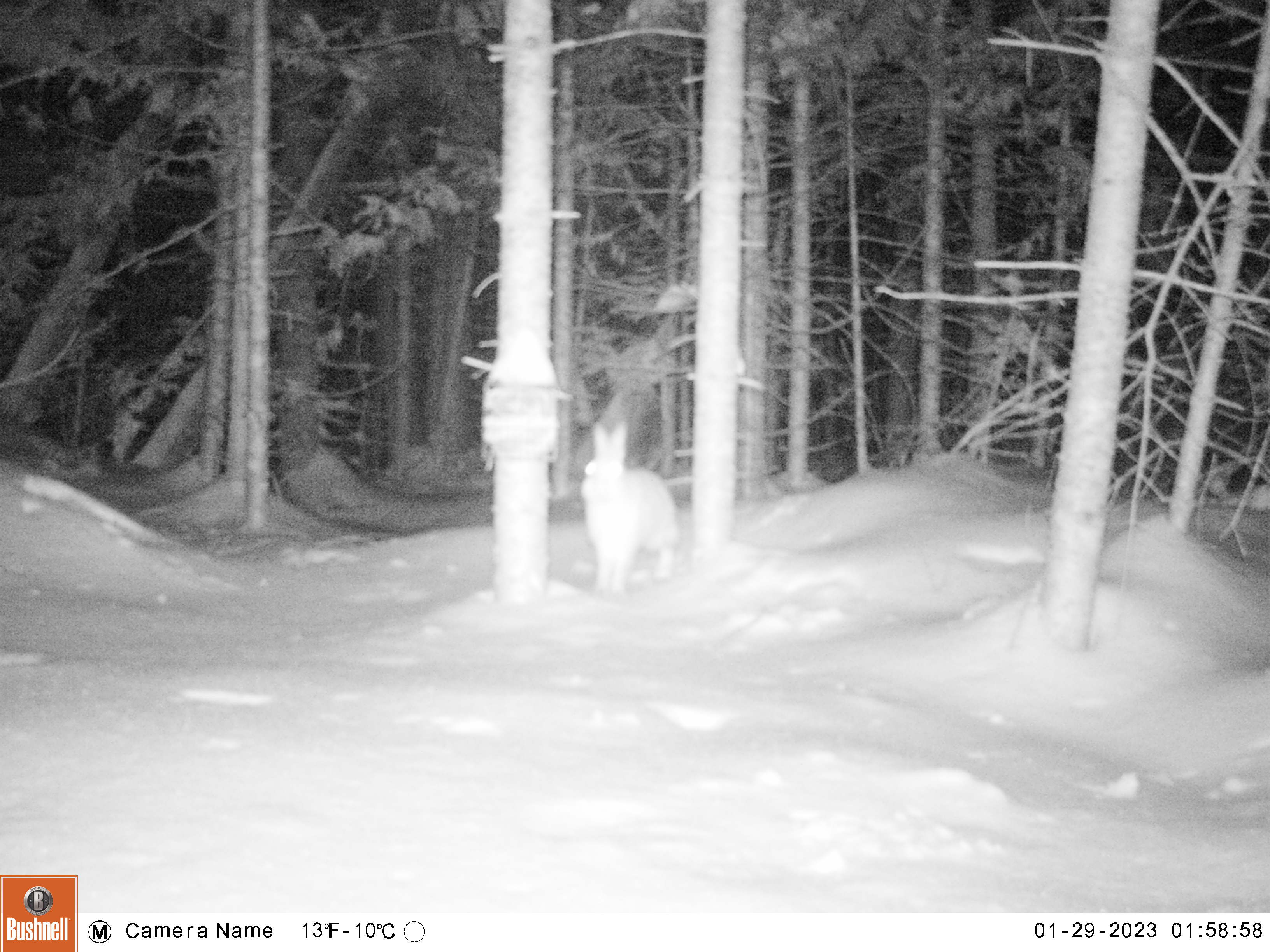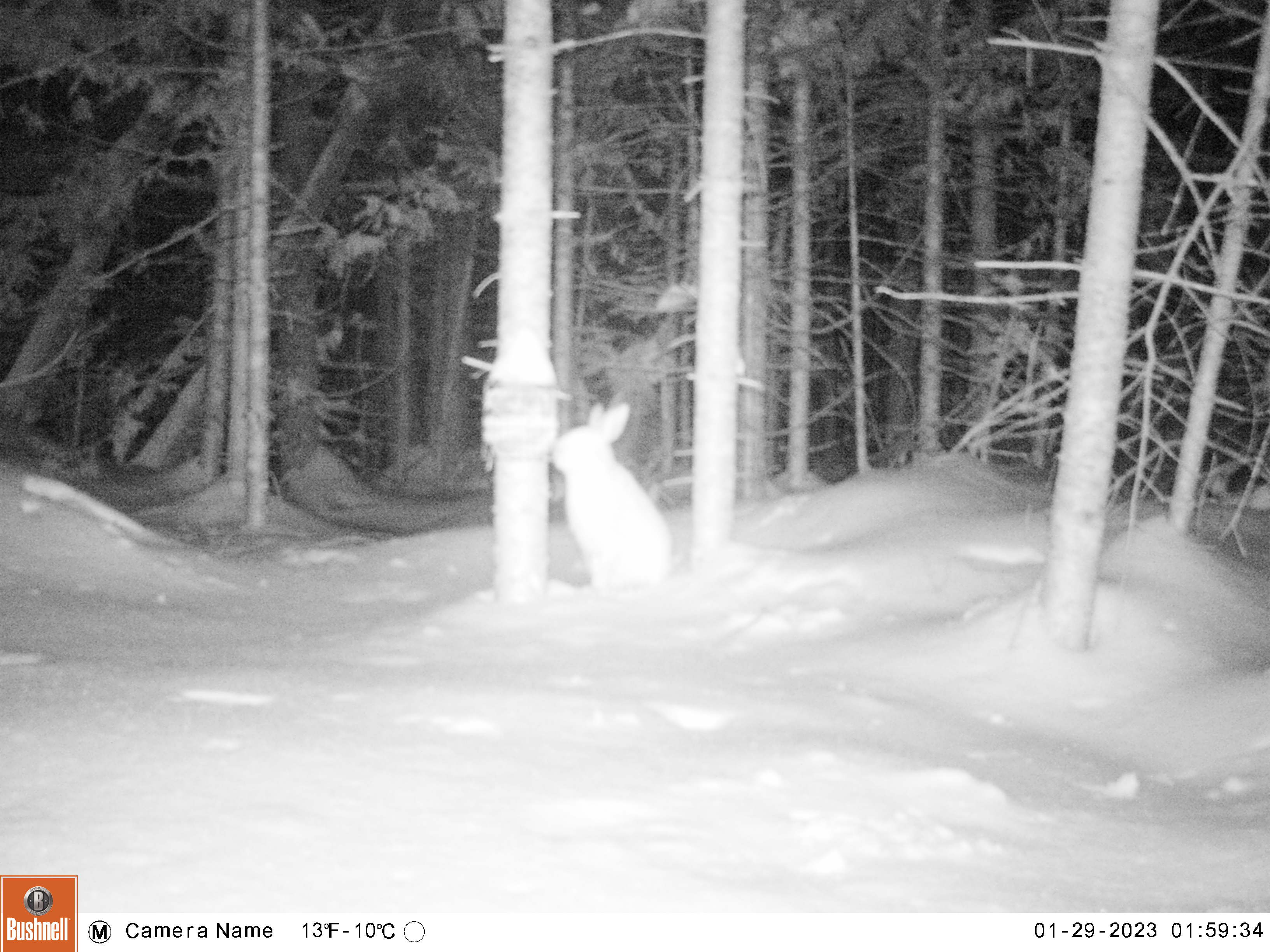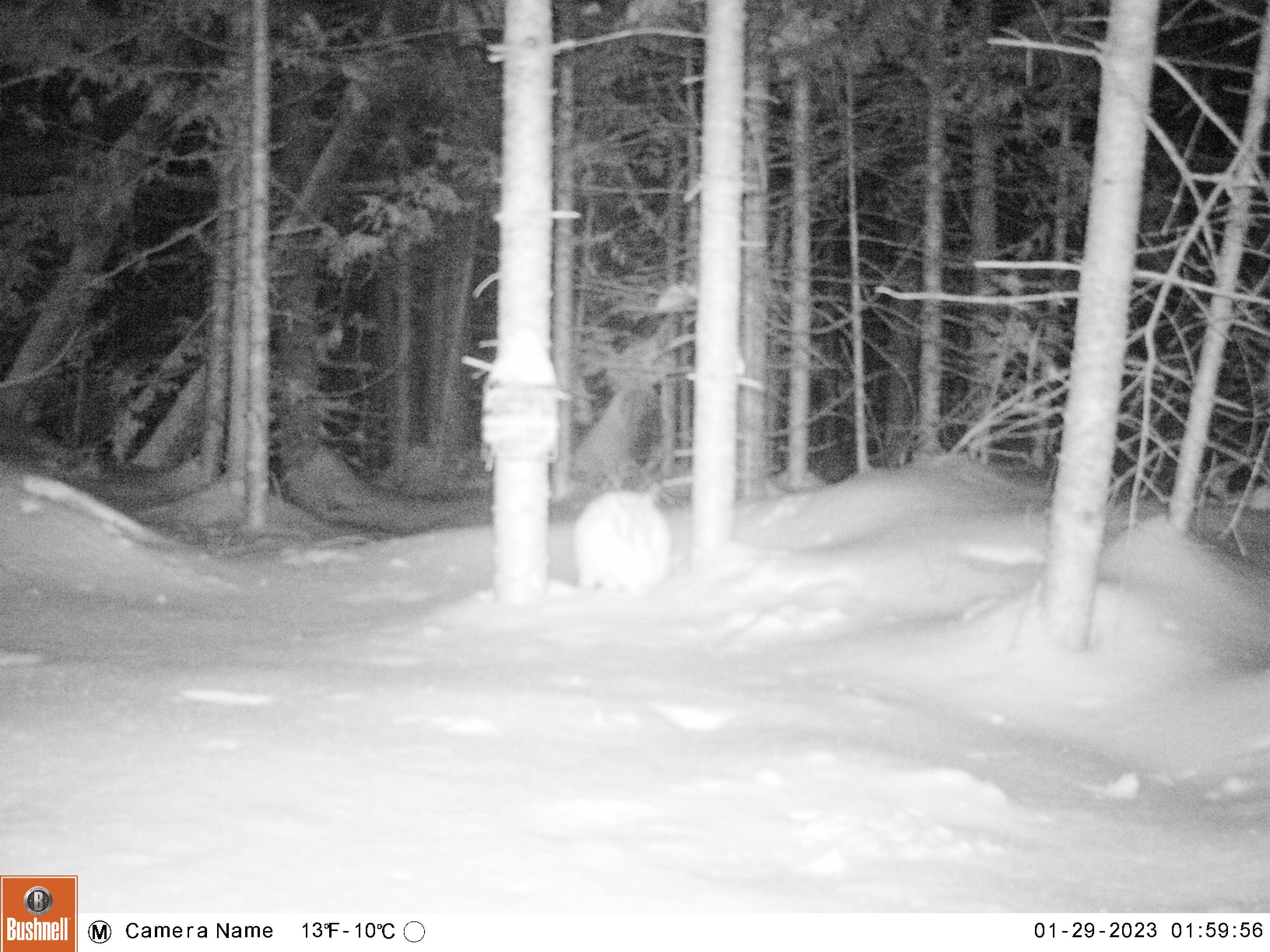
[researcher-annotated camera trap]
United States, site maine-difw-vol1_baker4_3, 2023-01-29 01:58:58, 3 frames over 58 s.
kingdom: Animalia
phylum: Chordata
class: Mammalia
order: Lagomorpha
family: Leporidae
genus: Lepus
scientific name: Lepus americanus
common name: snowshoe hare